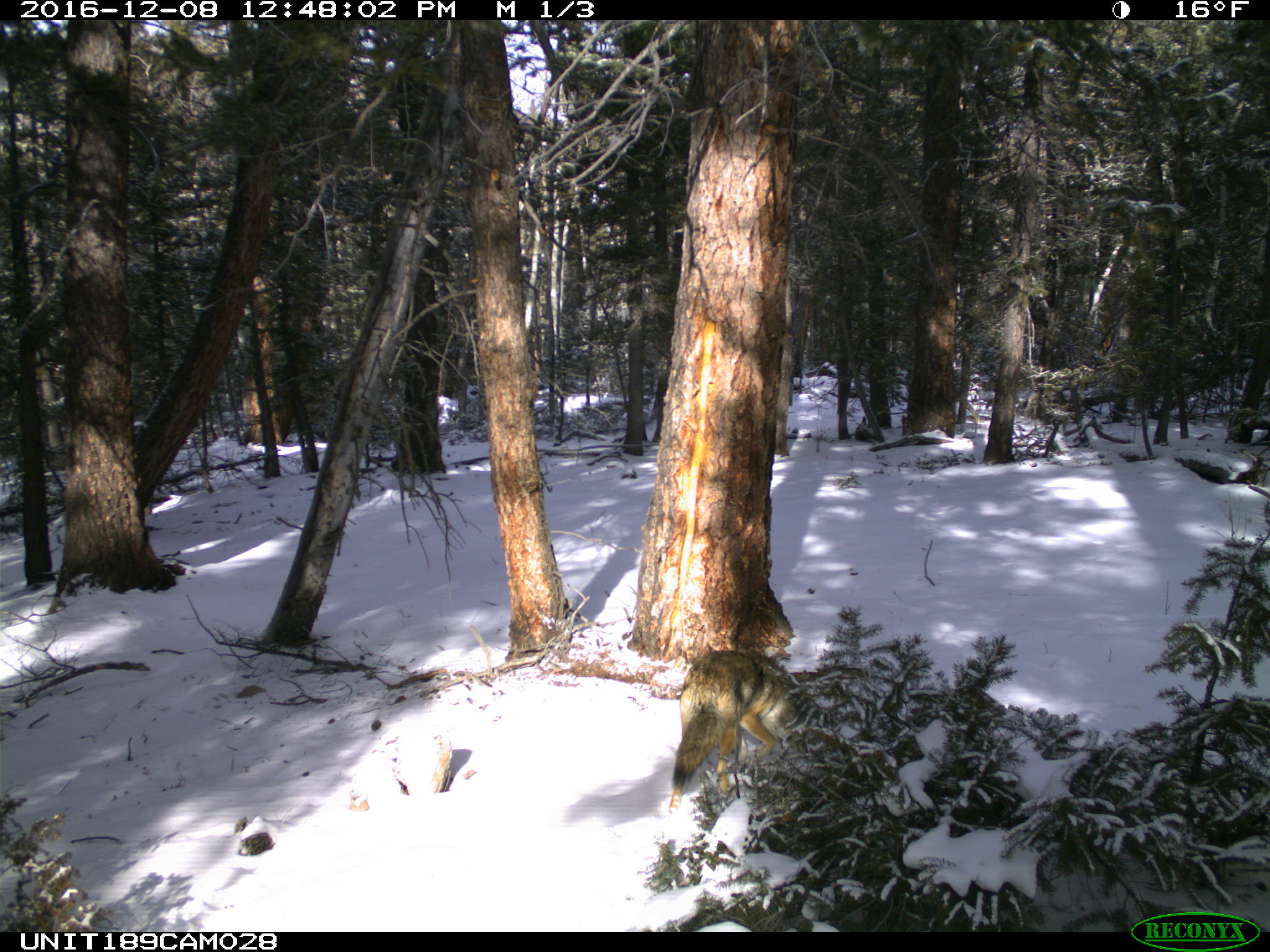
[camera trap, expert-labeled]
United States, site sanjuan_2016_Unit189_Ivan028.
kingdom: Animalia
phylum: Chordata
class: Mammalia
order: Carnivora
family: Canidae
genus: Canis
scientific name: Canis latrans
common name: coyote